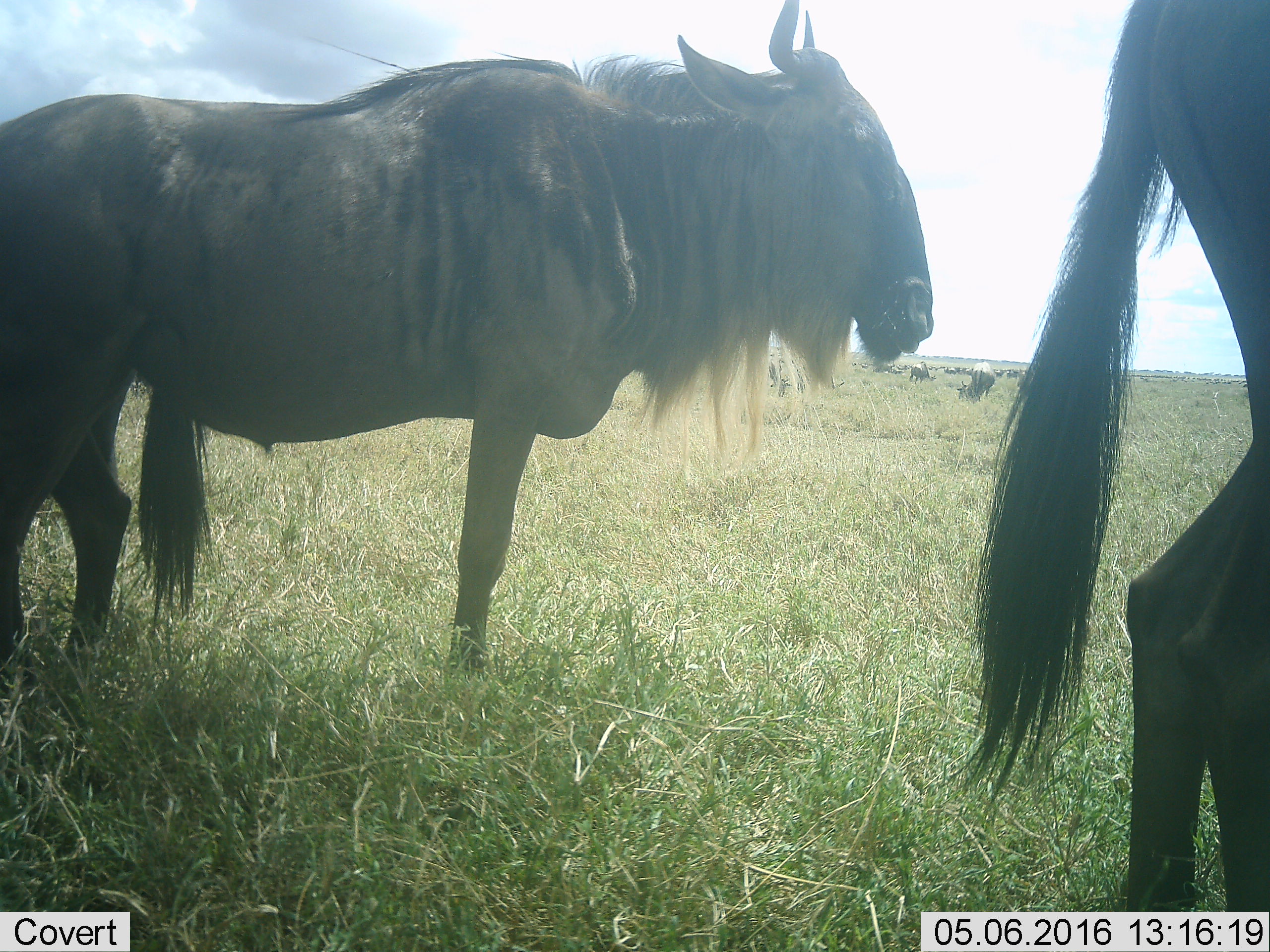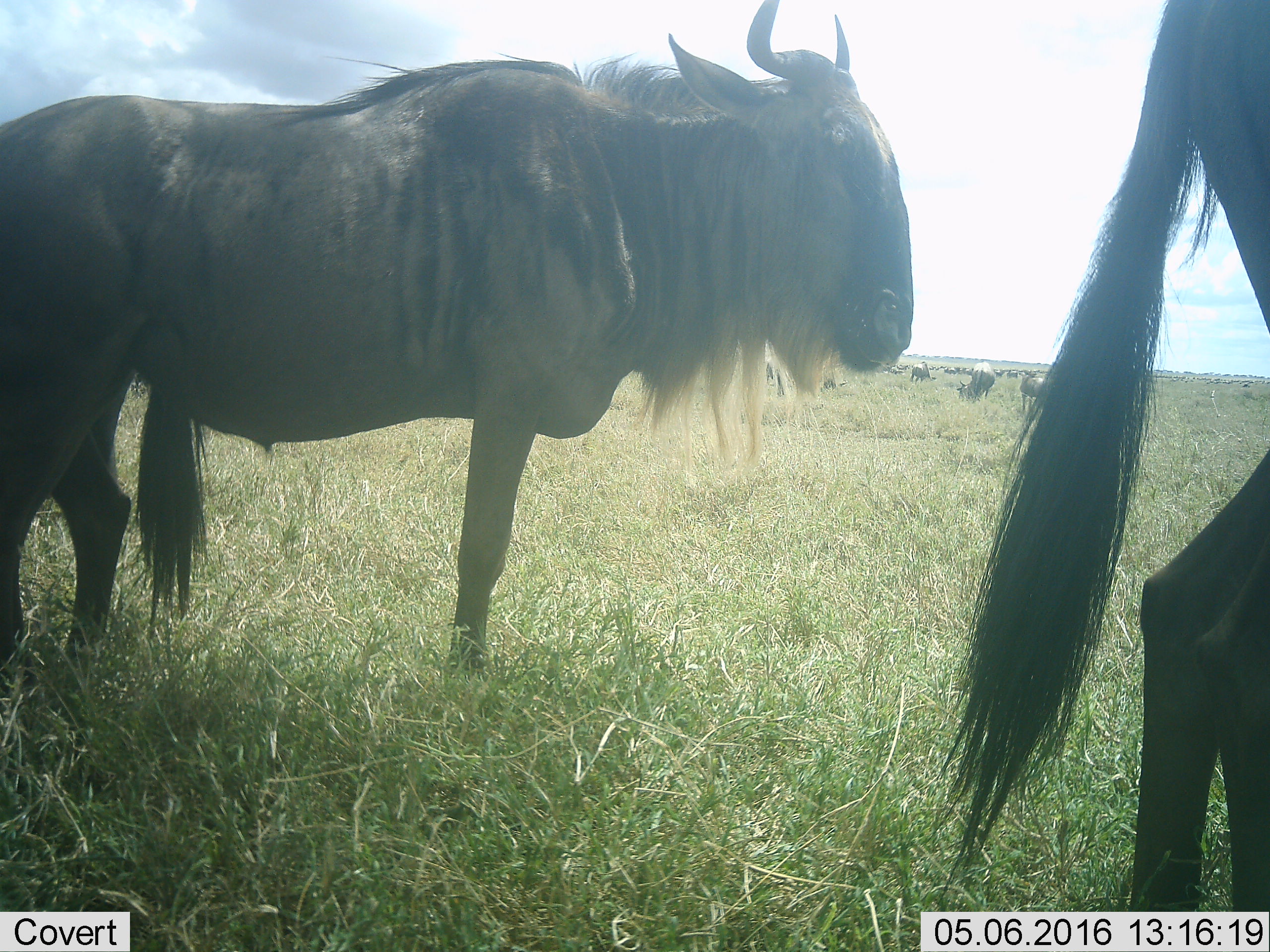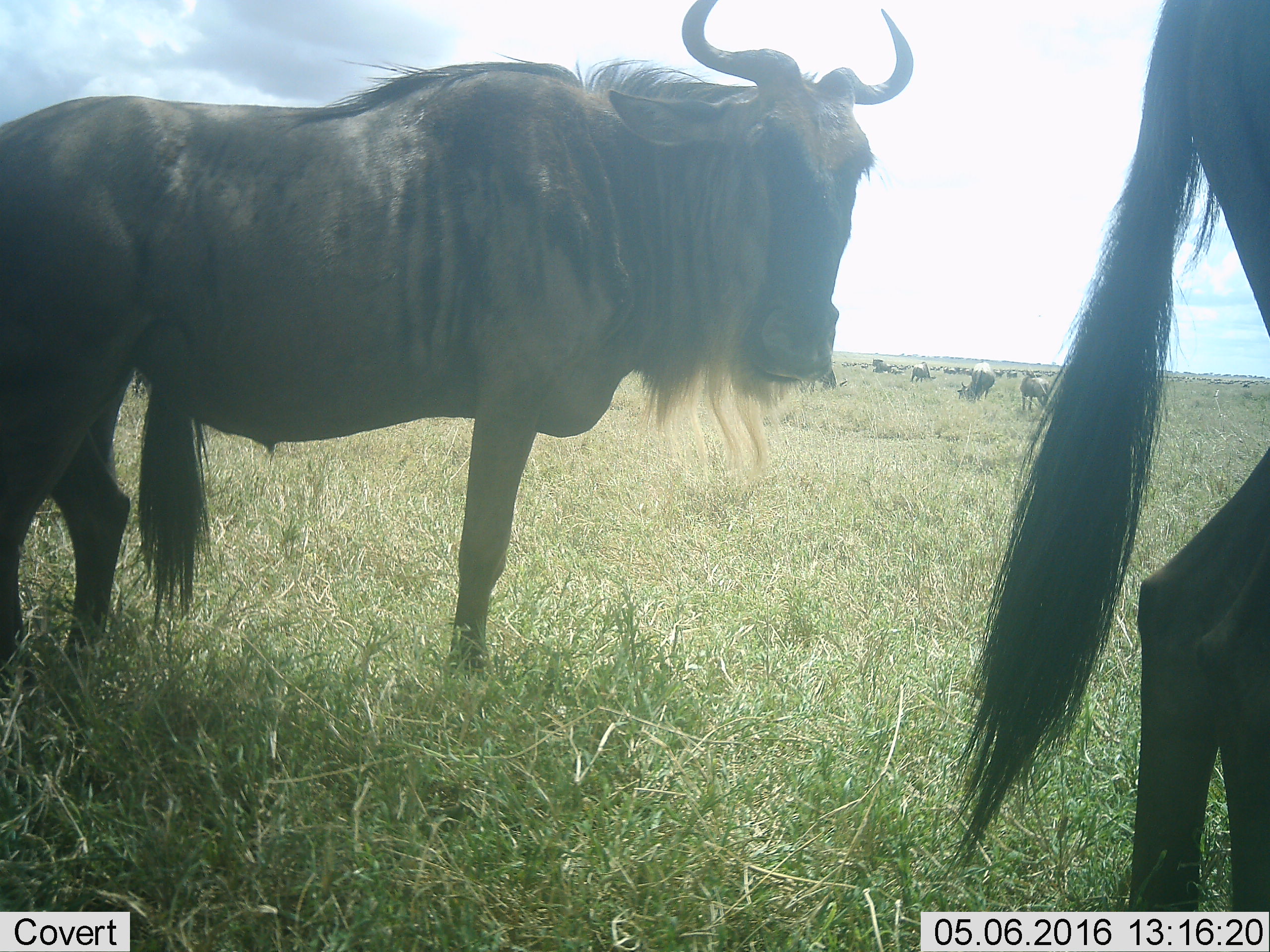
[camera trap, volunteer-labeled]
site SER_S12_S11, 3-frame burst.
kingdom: Animalia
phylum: Chordata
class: Mammalia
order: Artiodactyla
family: Bovidae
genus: Connochaetes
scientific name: Connochaetes taurinus taurinus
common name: blue wildebeest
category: wildebeestblue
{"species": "wildebeestblue (blue wildebeest) (Connochaetes taurinus taurinus)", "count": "11-50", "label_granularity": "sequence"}